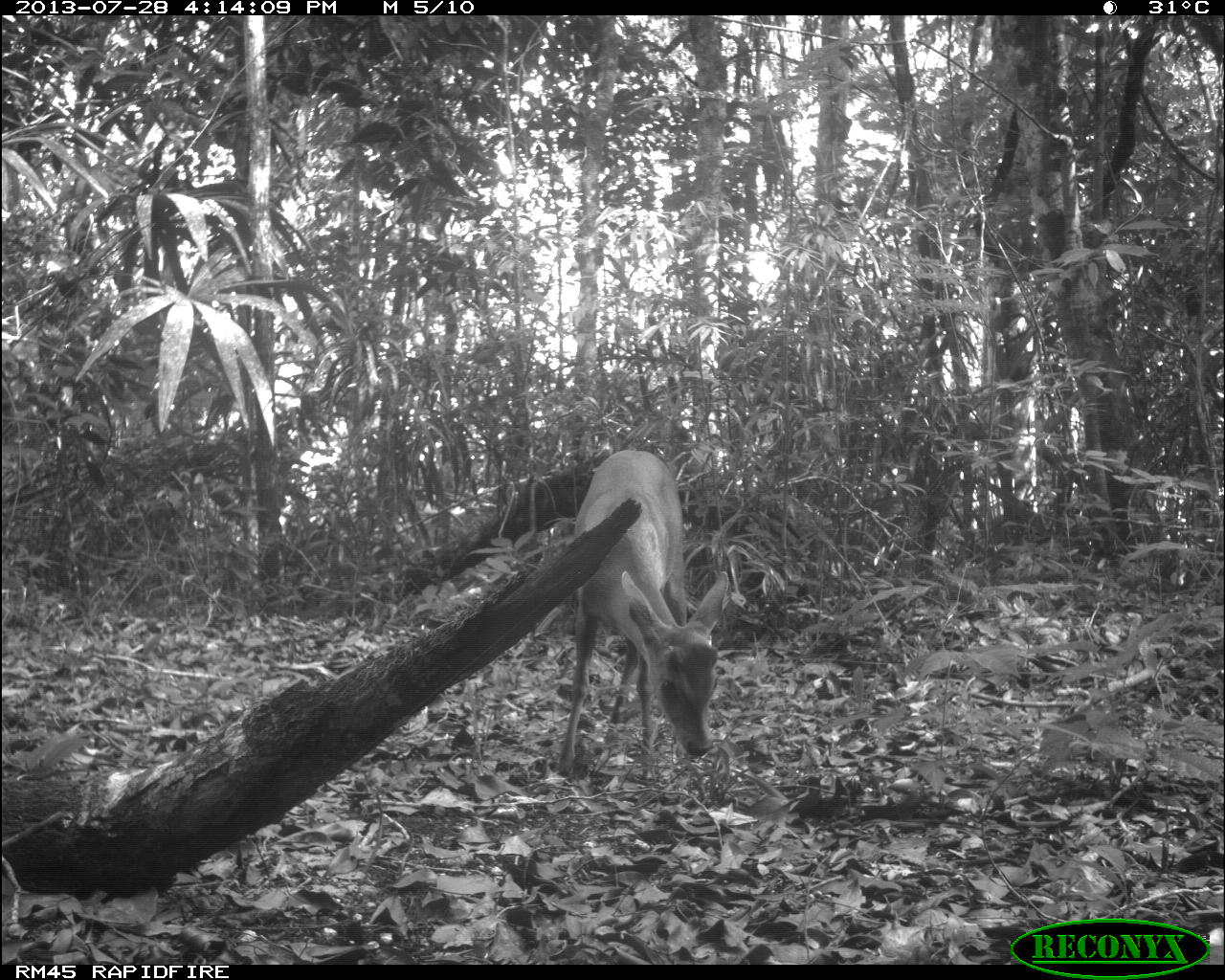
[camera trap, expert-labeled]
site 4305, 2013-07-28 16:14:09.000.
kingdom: Animalia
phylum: Chordata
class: Mammalia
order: Artiodactyla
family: Cervidae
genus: Mazama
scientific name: Mazama temama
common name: central american red brocket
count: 1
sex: male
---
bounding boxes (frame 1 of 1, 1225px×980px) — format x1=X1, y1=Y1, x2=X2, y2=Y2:
mazama temama: x1=554, y1=448, x2=729, y2=775